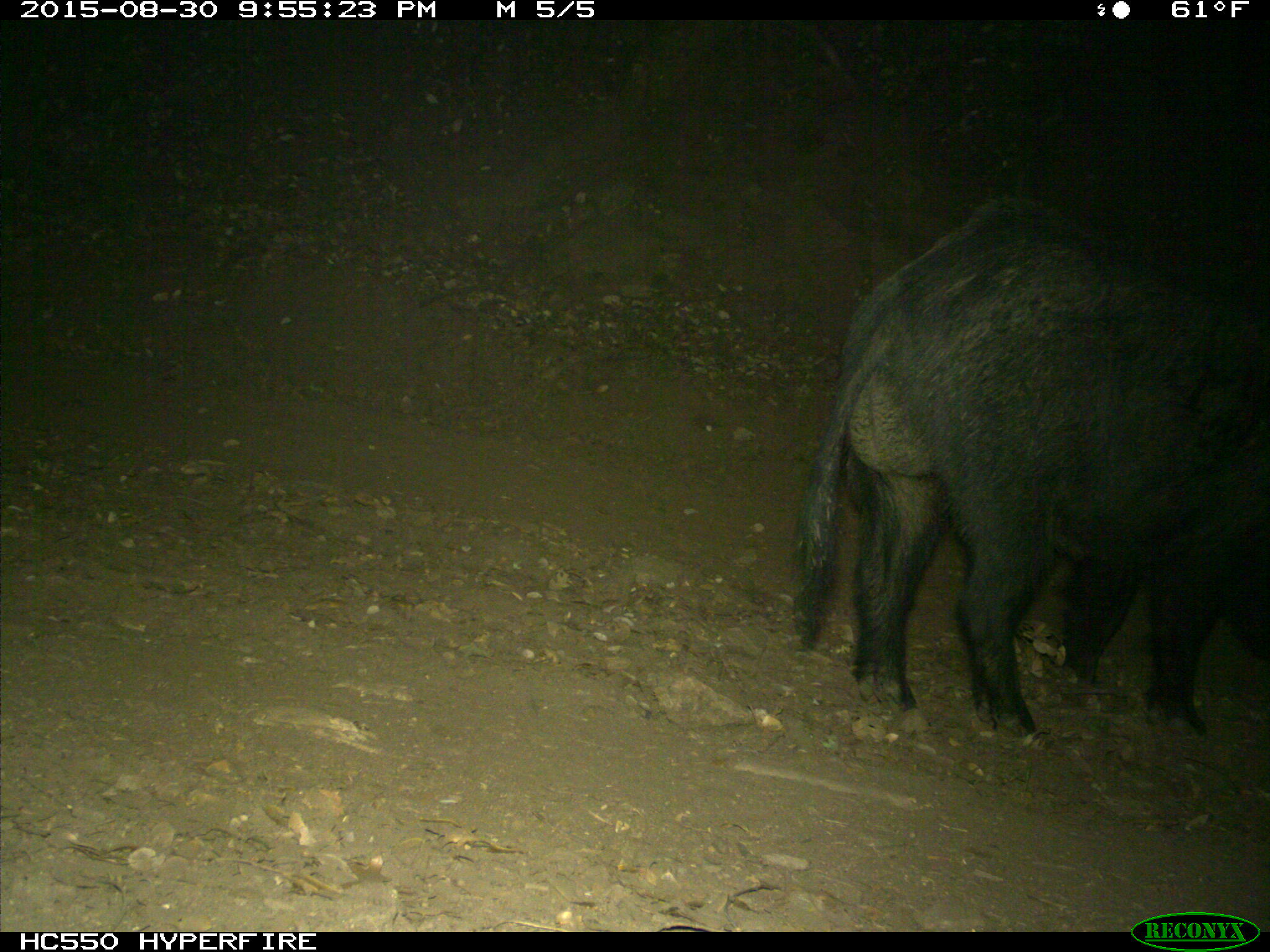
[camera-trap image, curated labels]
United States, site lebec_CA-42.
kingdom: Animalia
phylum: Chordata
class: Mammalia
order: Artiodactyla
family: Suidae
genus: Sus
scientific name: Sus scrofa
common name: wild boar